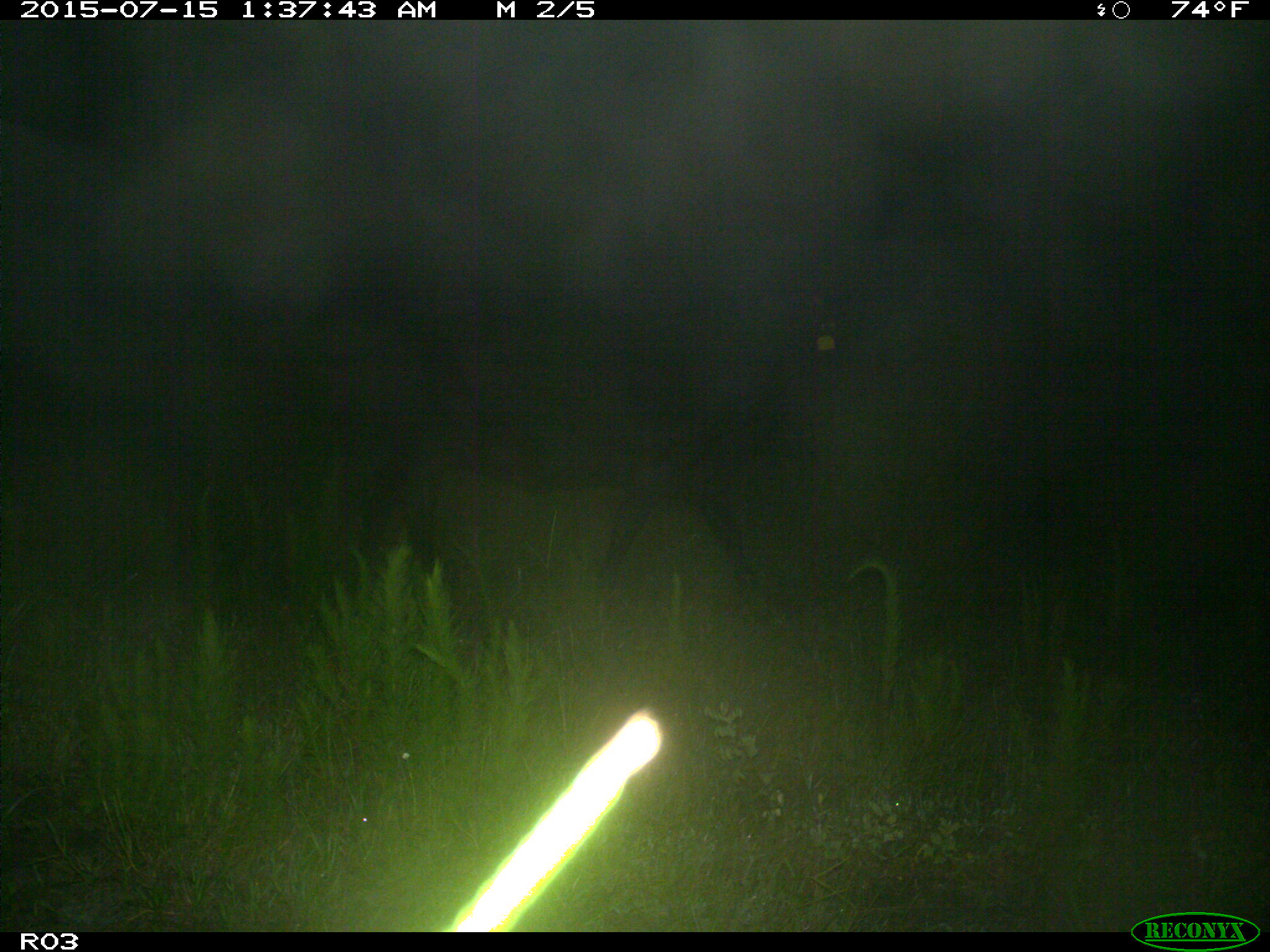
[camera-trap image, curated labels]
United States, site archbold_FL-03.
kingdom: Animalia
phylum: Chordata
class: Mammalia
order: Artiodactyla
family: Bovidae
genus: Bos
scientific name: Bos taurus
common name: domestic cow